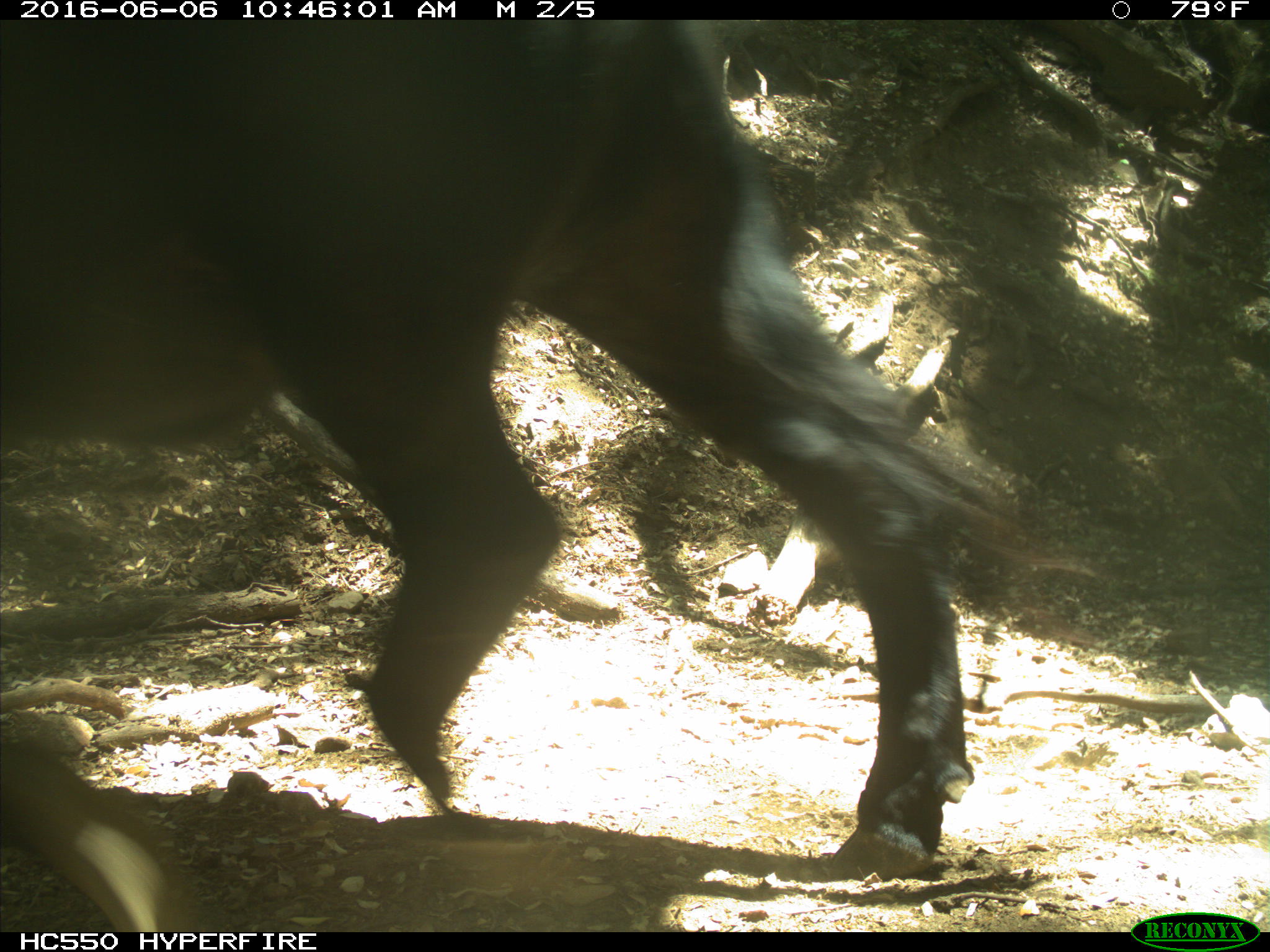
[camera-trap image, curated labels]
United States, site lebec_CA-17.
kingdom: Animalia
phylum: Chordata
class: Mammalia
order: Artiodactyla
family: Bovidae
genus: Bos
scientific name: Bos taurus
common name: domestic cow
Bos taurus (domestic cow).